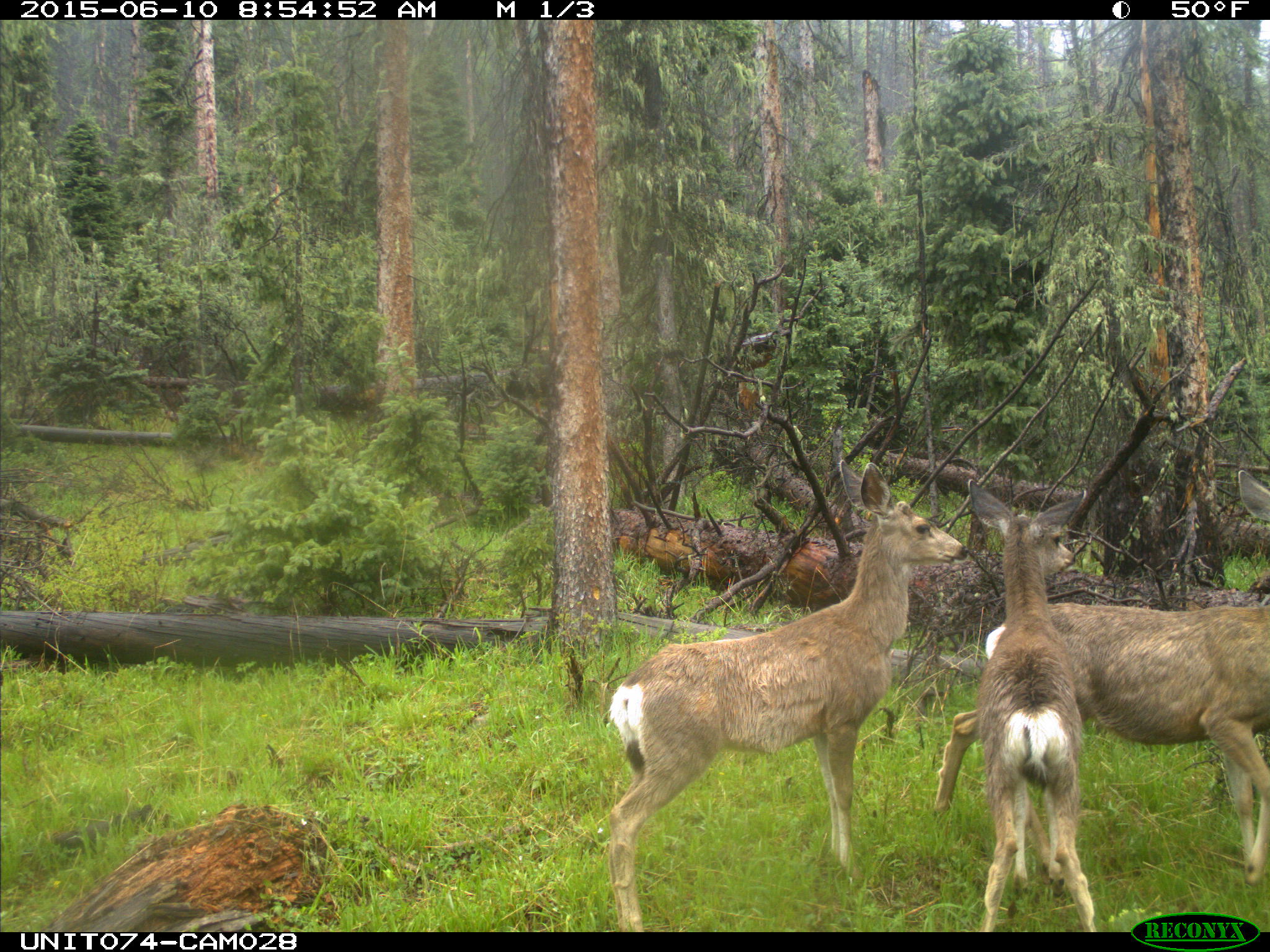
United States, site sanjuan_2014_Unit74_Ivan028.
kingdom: Animalia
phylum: Chordata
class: Mammalia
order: Artiodactyla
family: Cervidae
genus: Odocoileus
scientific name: Odocoileus hemionus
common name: mule deer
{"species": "Odocoileus hemionus (mule deer)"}